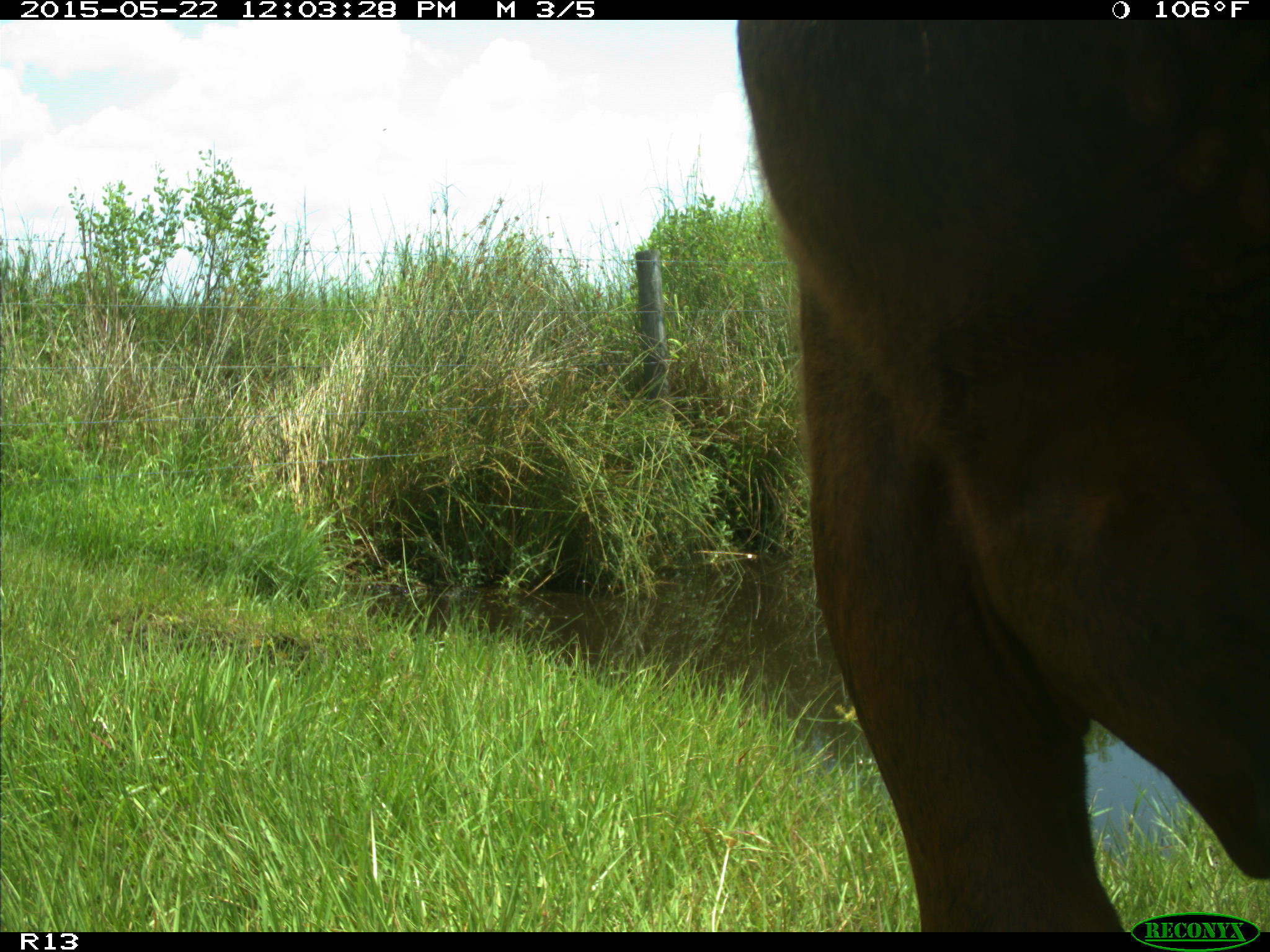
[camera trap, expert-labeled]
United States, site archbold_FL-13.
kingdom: Animalia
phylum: Chordata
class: Mammalia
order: Artiodactyla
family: Bovidae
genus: Bos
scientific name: Bos taurus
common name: domestic cow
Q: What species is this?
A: Bos taurus (domestic cow).